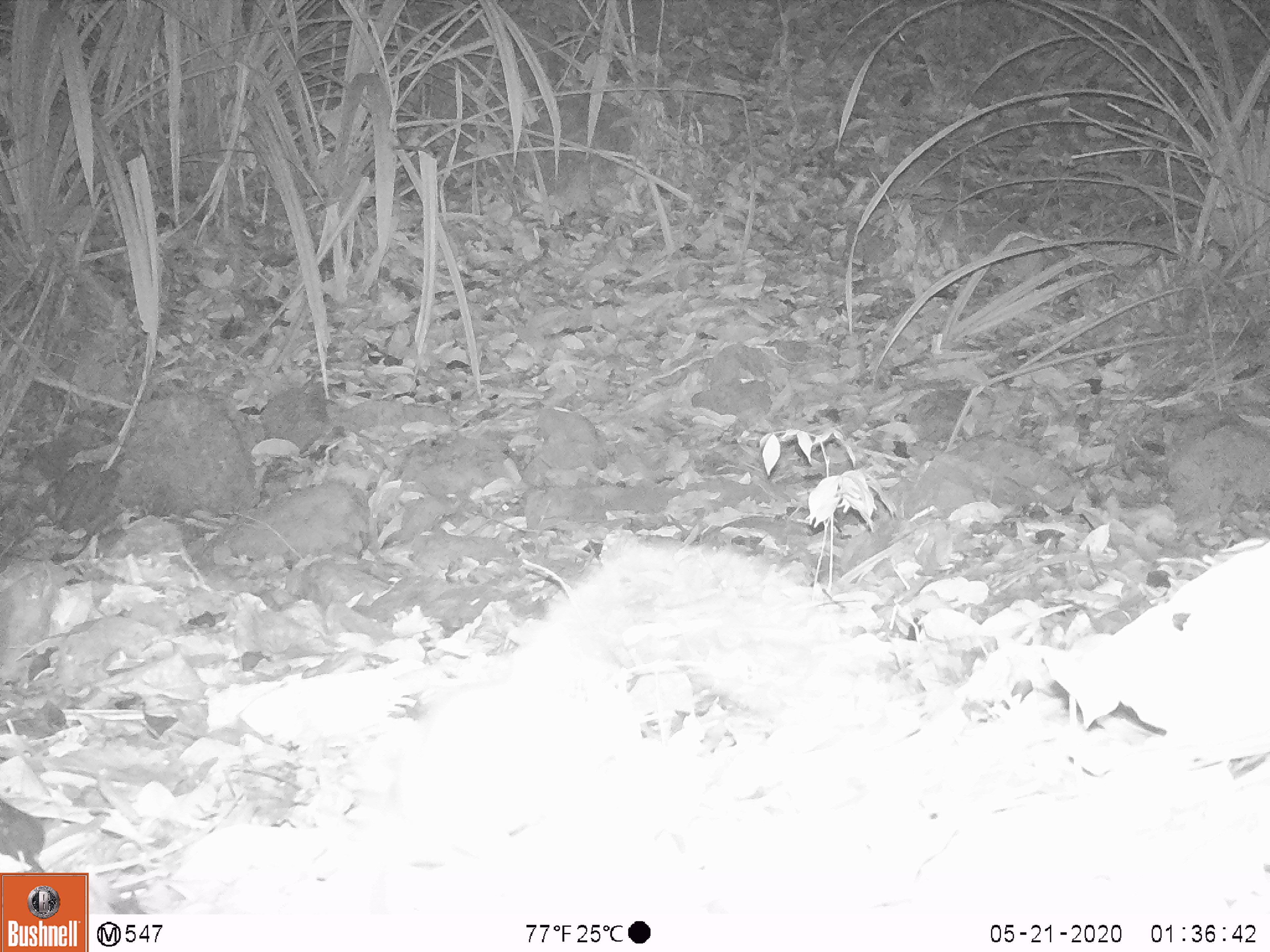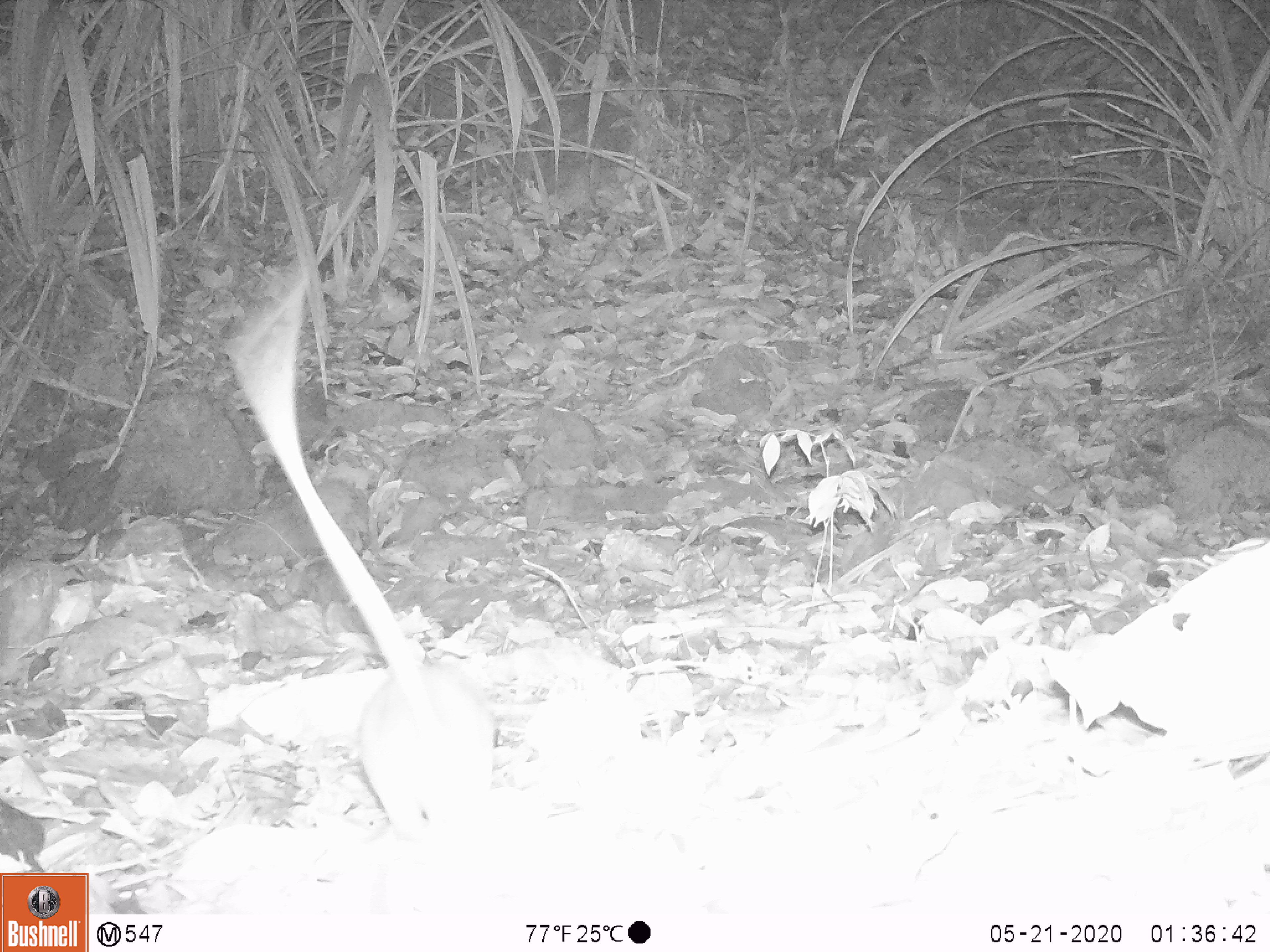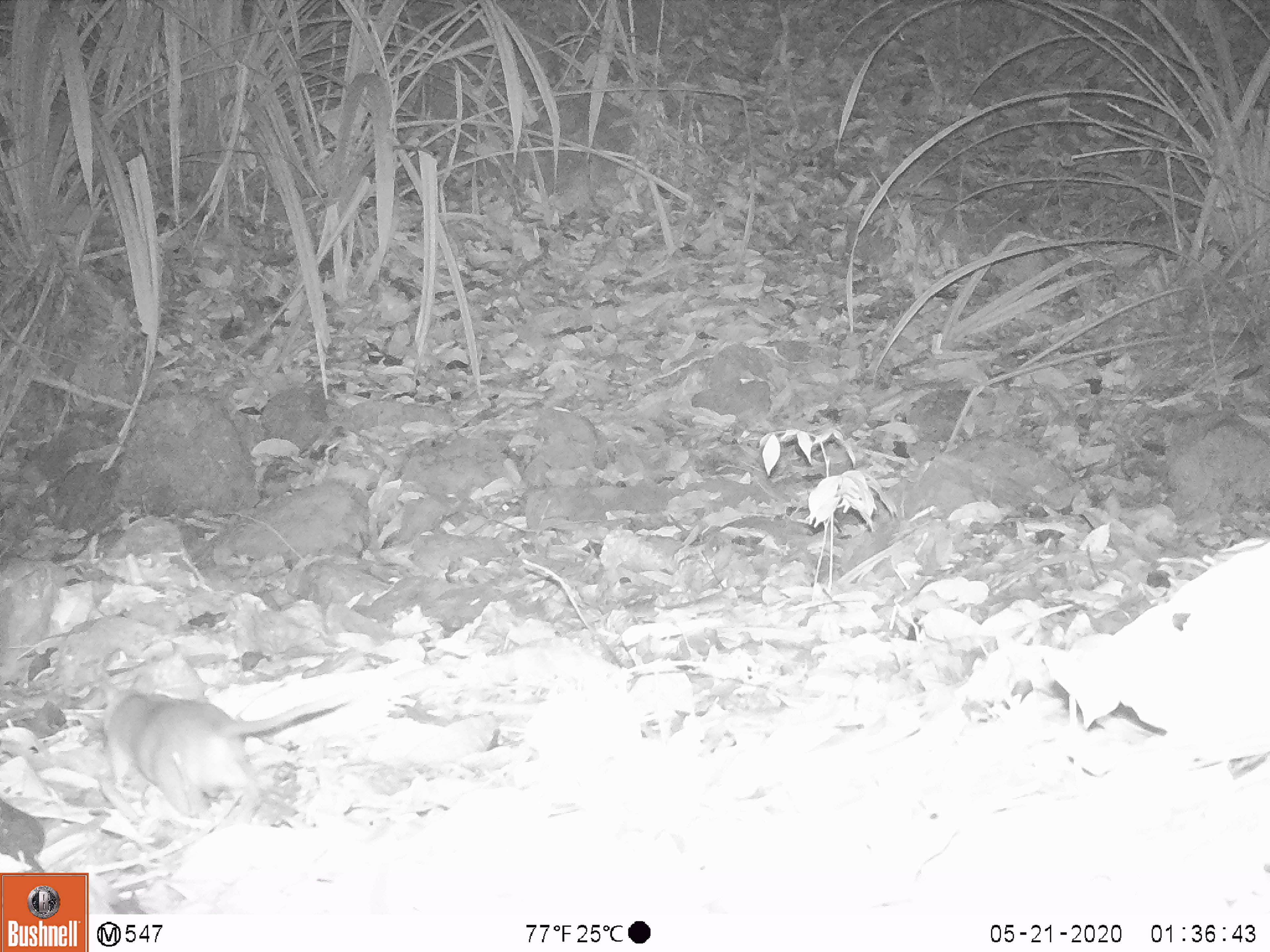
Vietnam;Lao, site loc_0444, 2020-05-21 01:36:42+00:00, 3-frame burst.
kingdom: Animalia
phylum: Chordata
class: Mammalia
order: Rodentia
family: Muridae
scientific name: Muridae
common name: old-world mice and rats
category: unidentified murid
Unidentified murid (old-world mice and rats) (Muridae). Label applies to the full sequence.